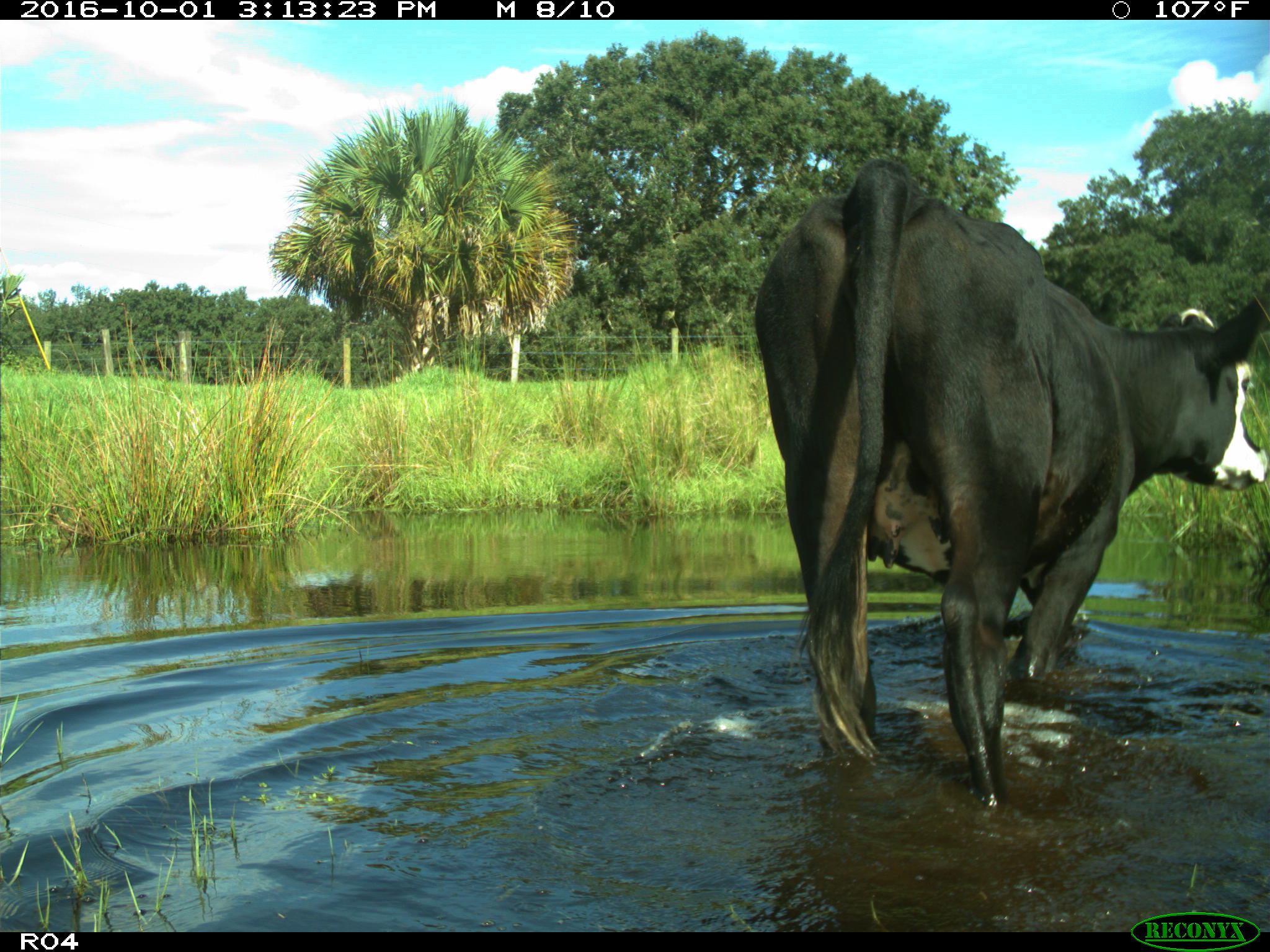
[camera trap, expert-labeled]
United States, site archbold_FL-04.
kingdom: Animalia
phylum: Chordata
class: Mammalia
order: Artiodactyla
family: Bovidae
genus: Bos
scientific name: Bos taurus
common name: domestic cow